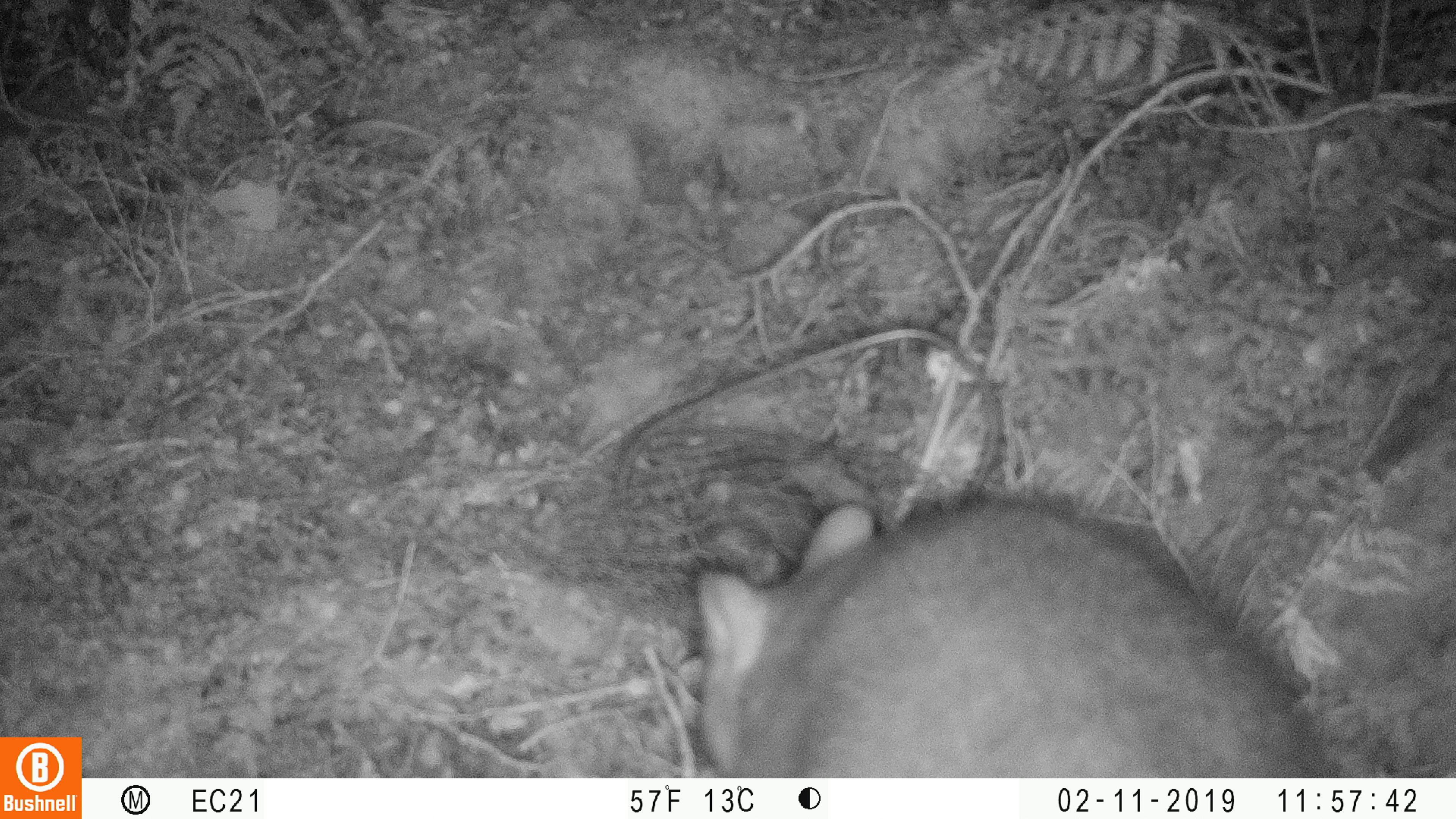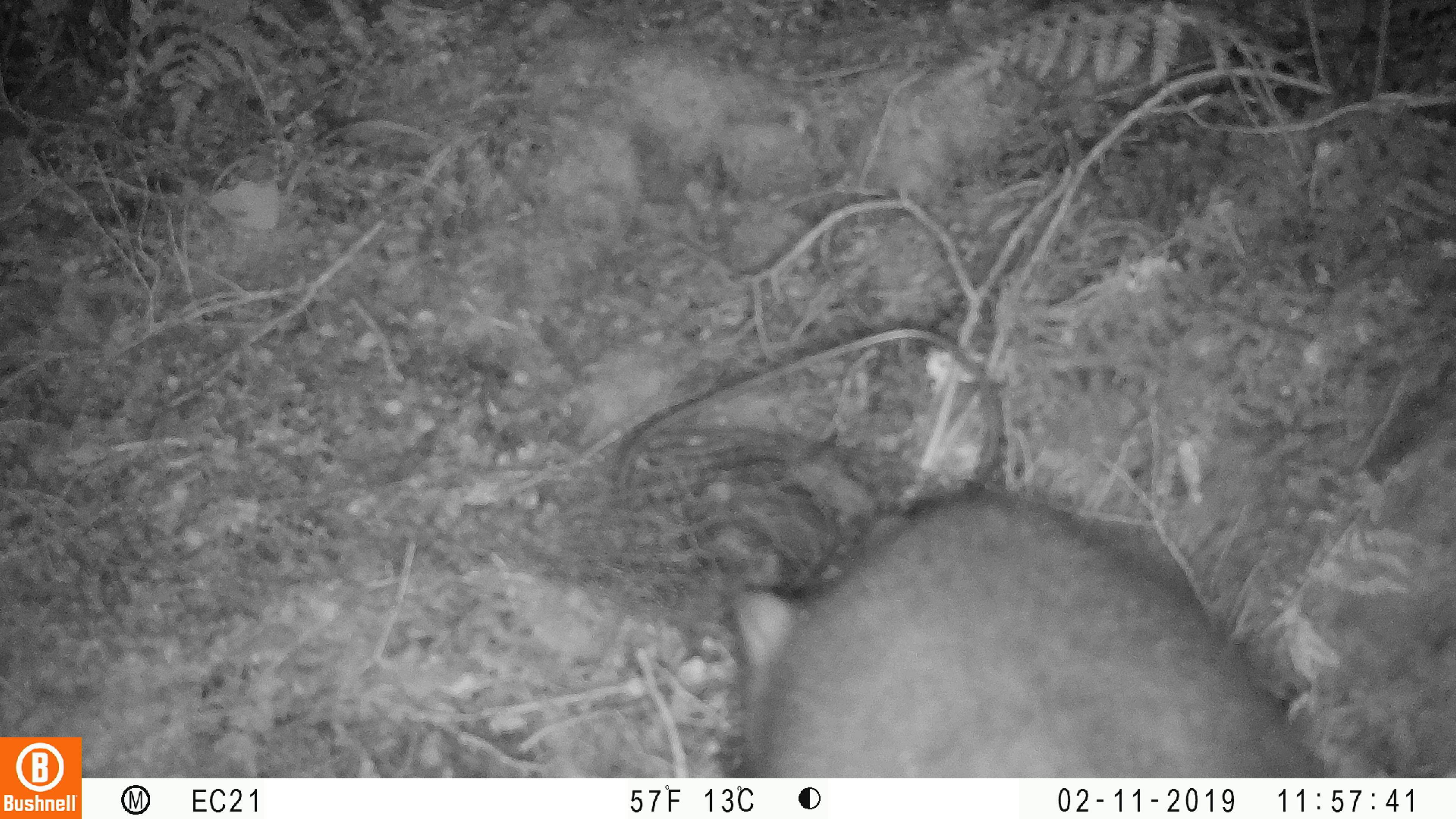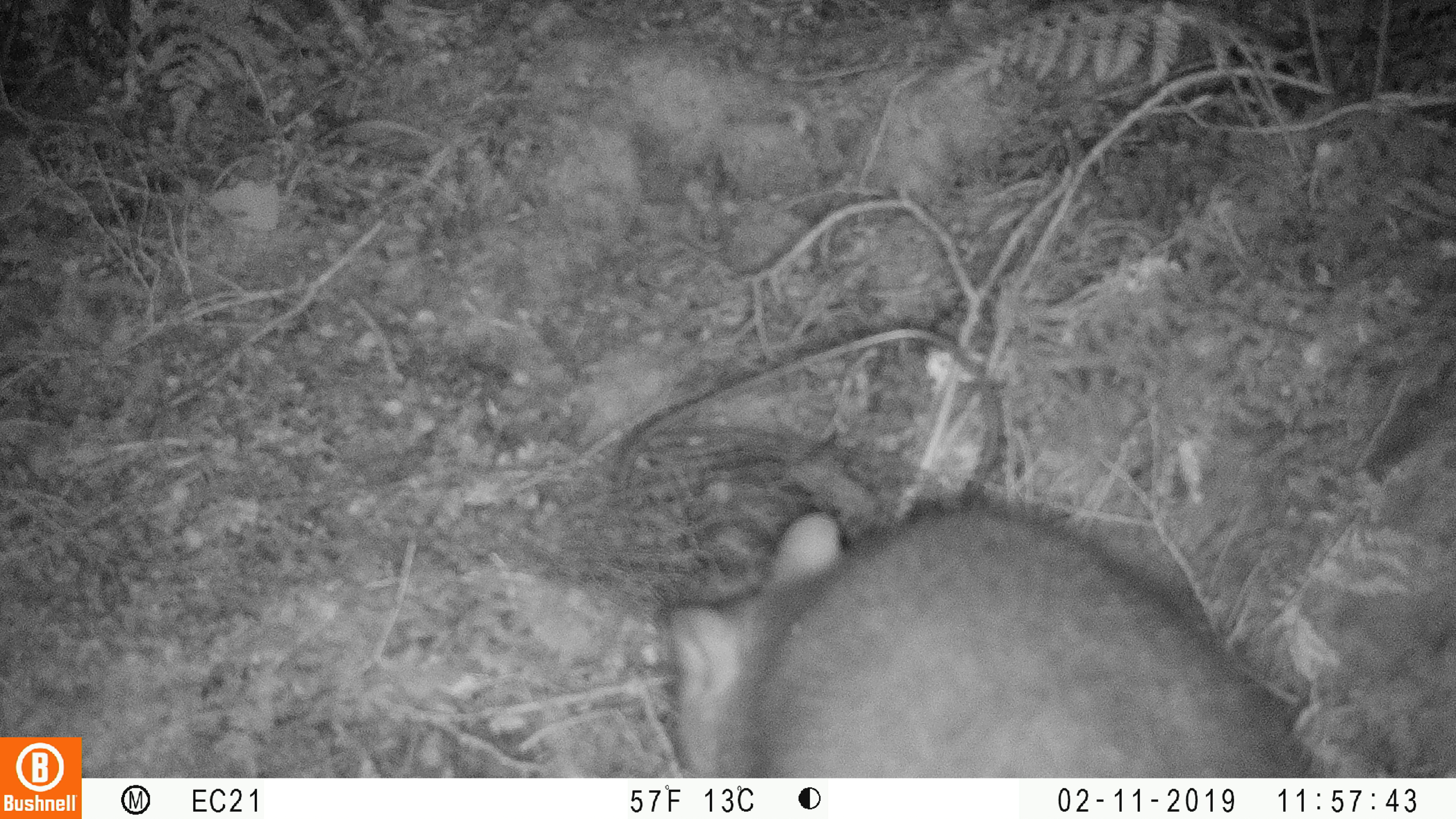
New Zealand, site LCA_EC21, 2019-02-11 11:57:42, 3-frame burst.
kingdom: Animalia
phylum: Chordata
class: Mammalia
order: Diprotodontia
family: Phalangeridae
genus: Trichosurus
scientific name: Trichosurus vulpecula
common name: common brushtail possum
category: possum